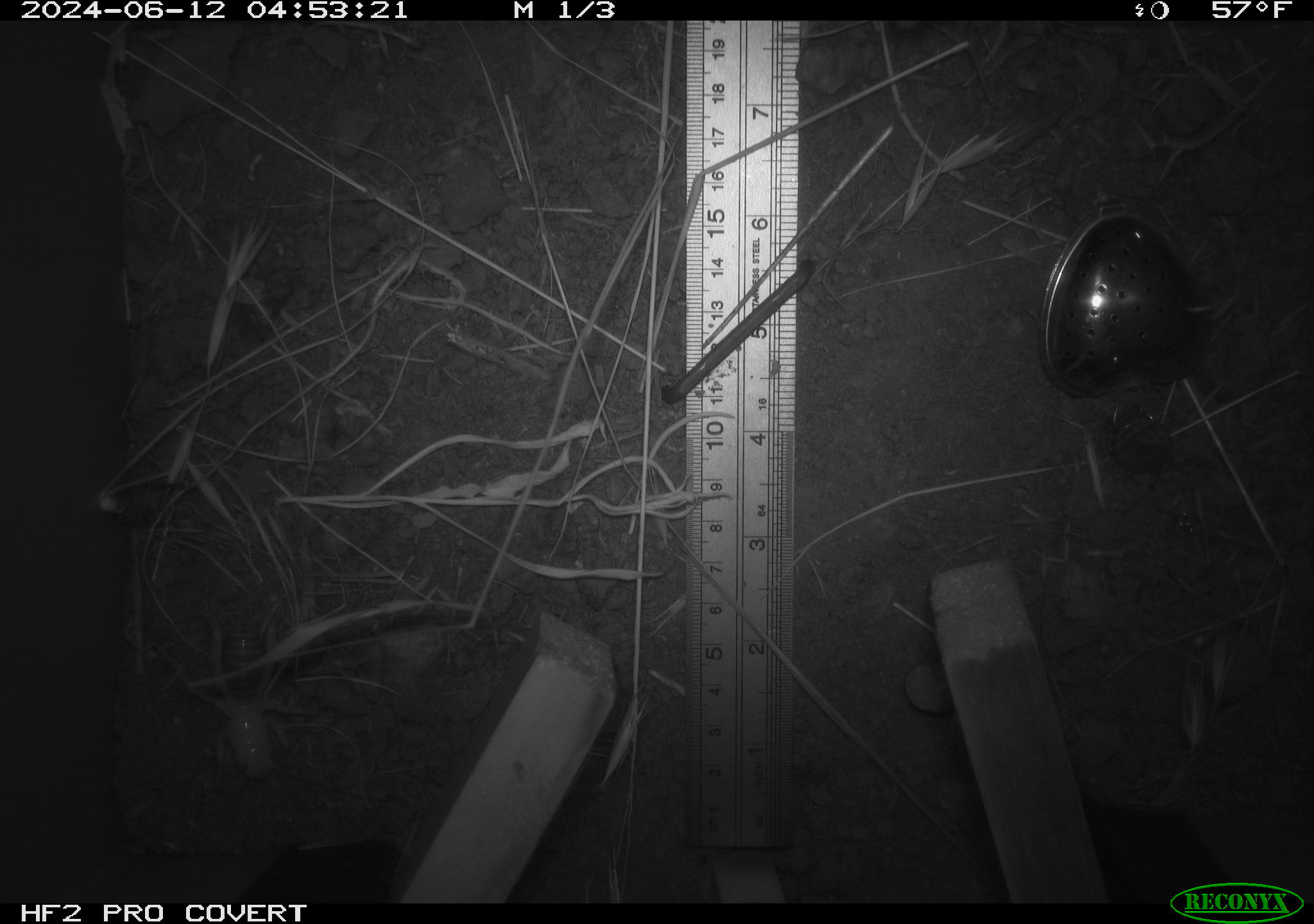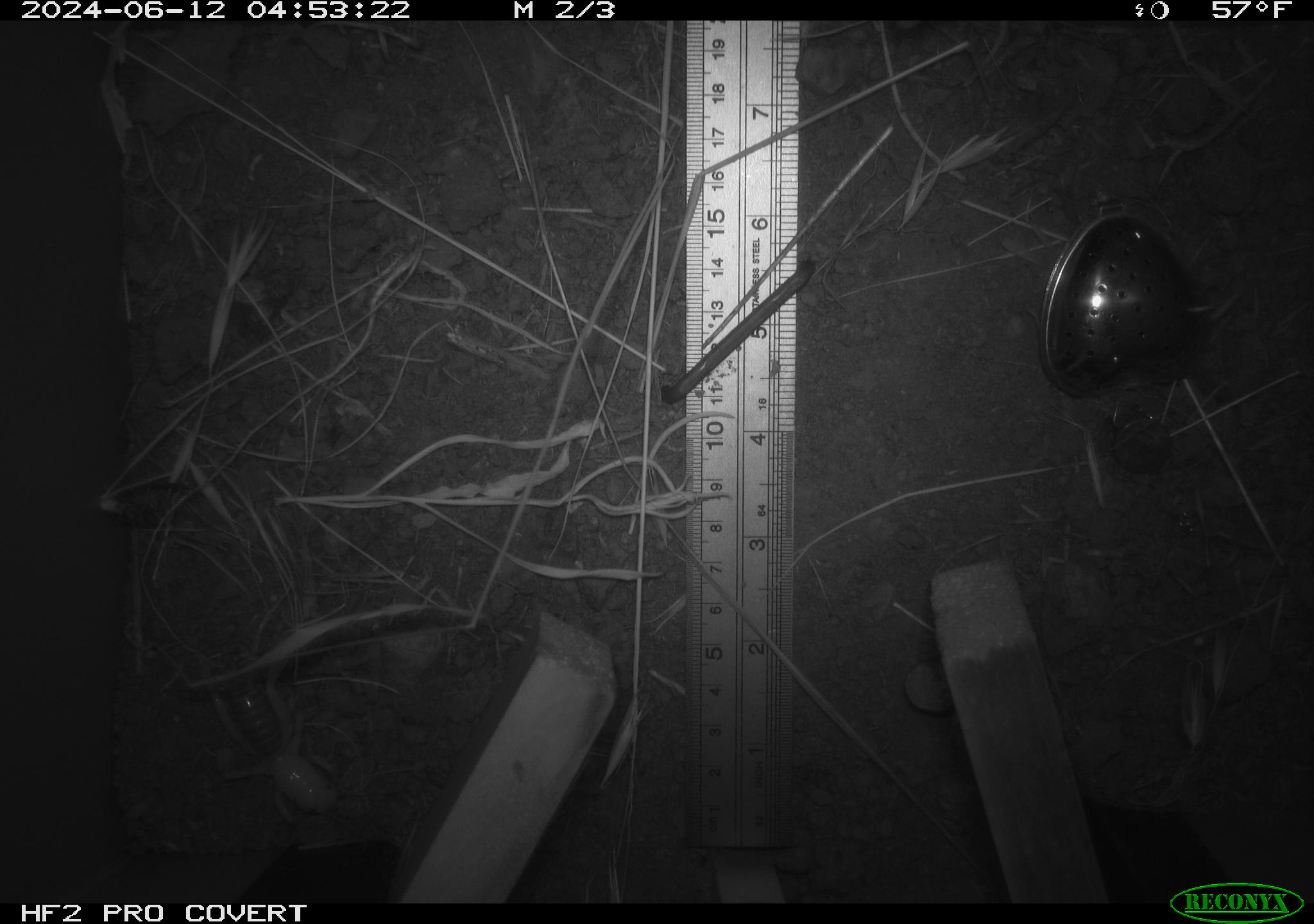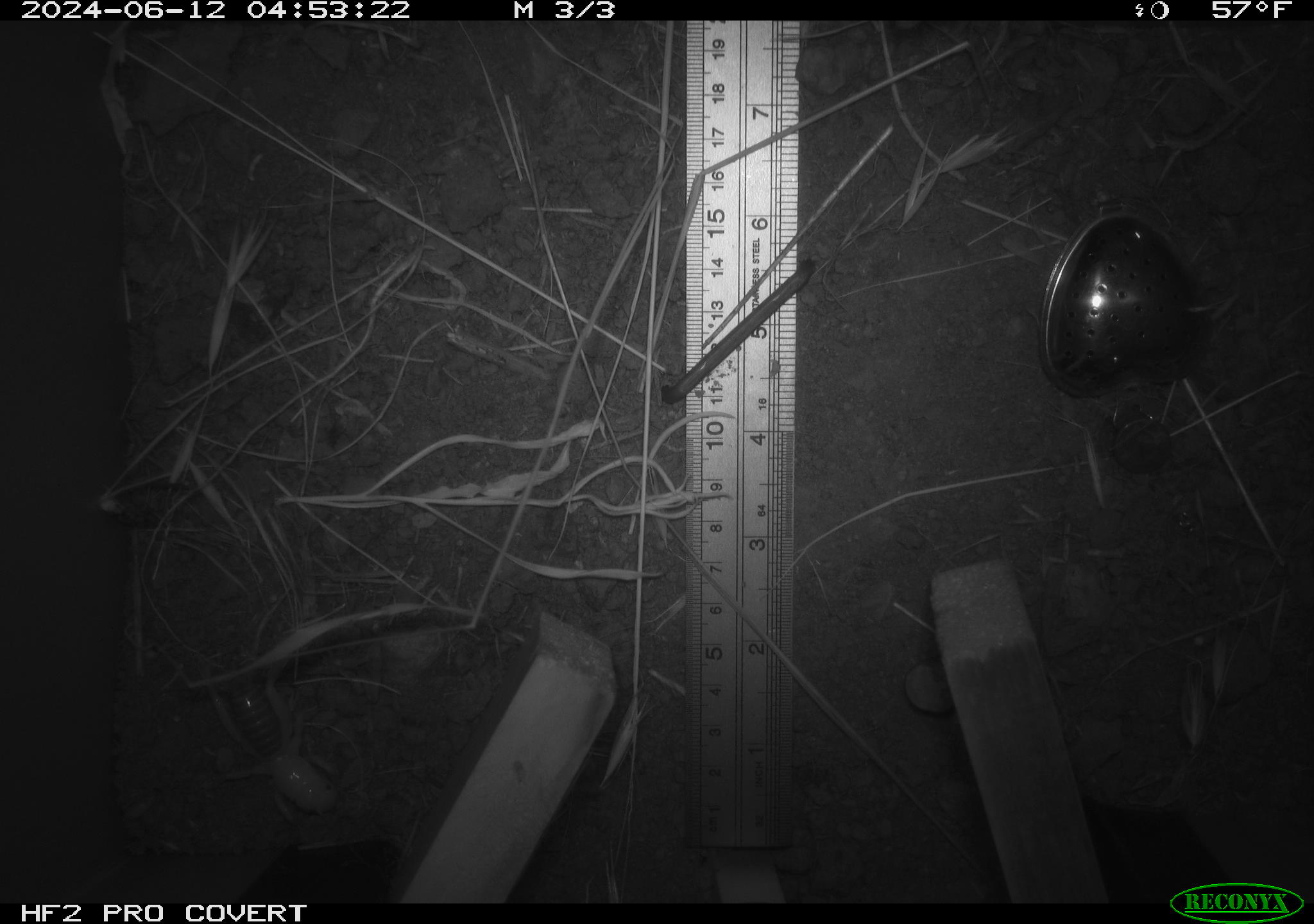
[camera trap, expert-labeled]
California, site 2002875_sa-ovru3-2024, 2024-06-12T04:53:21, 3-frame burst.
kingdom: Animalia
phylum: Arthropoda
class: Insecta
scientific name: Insecta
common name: insect